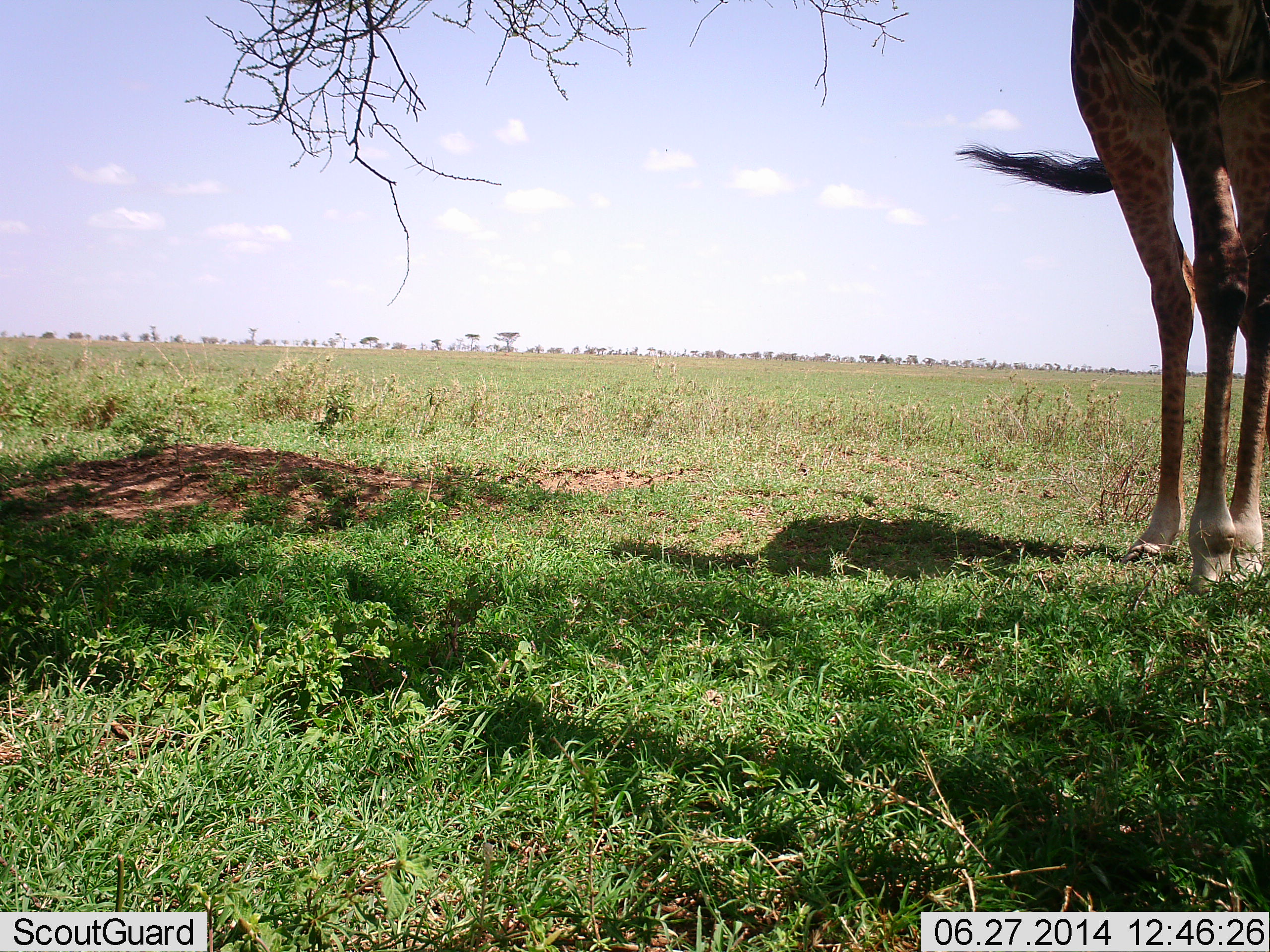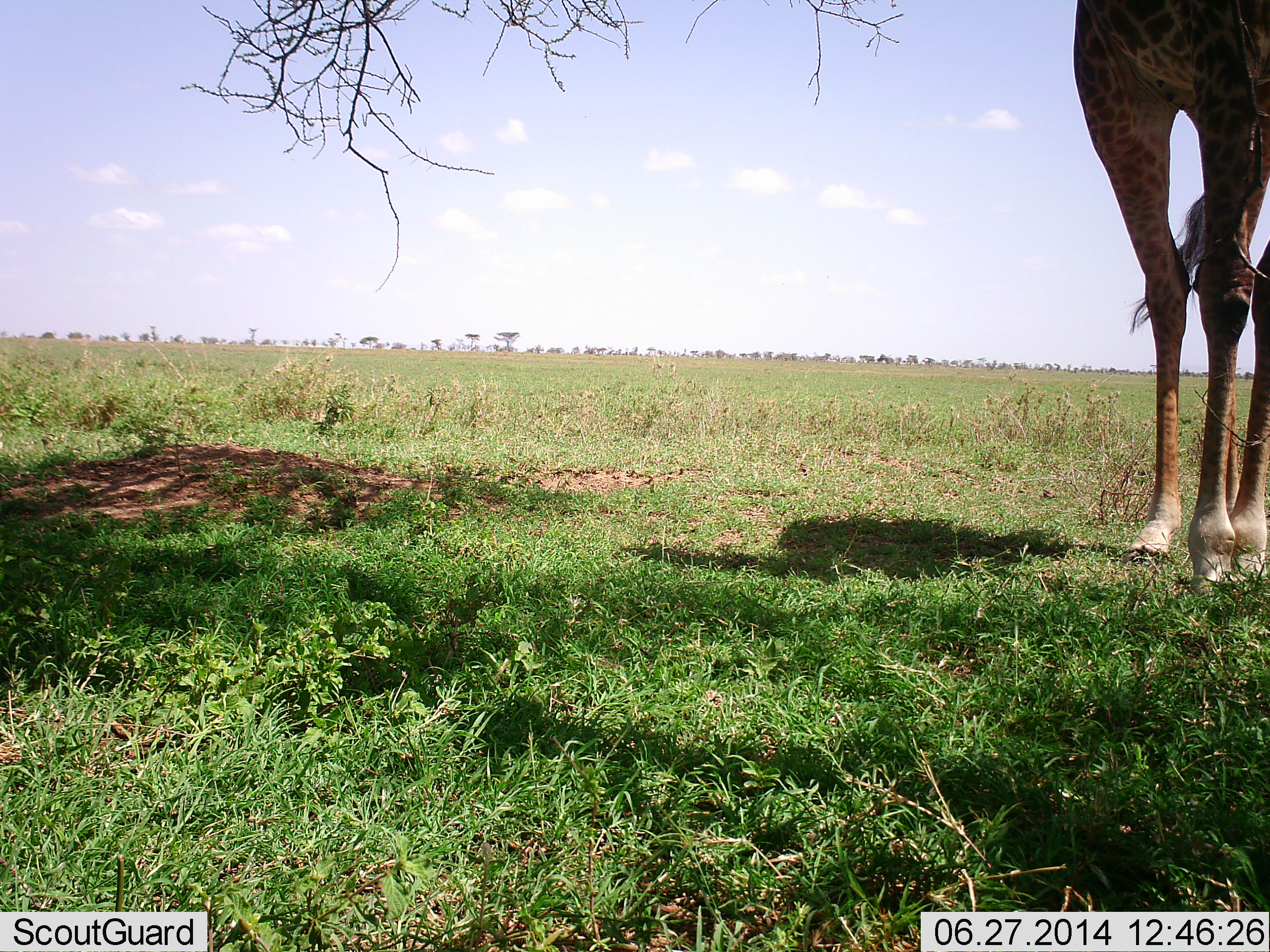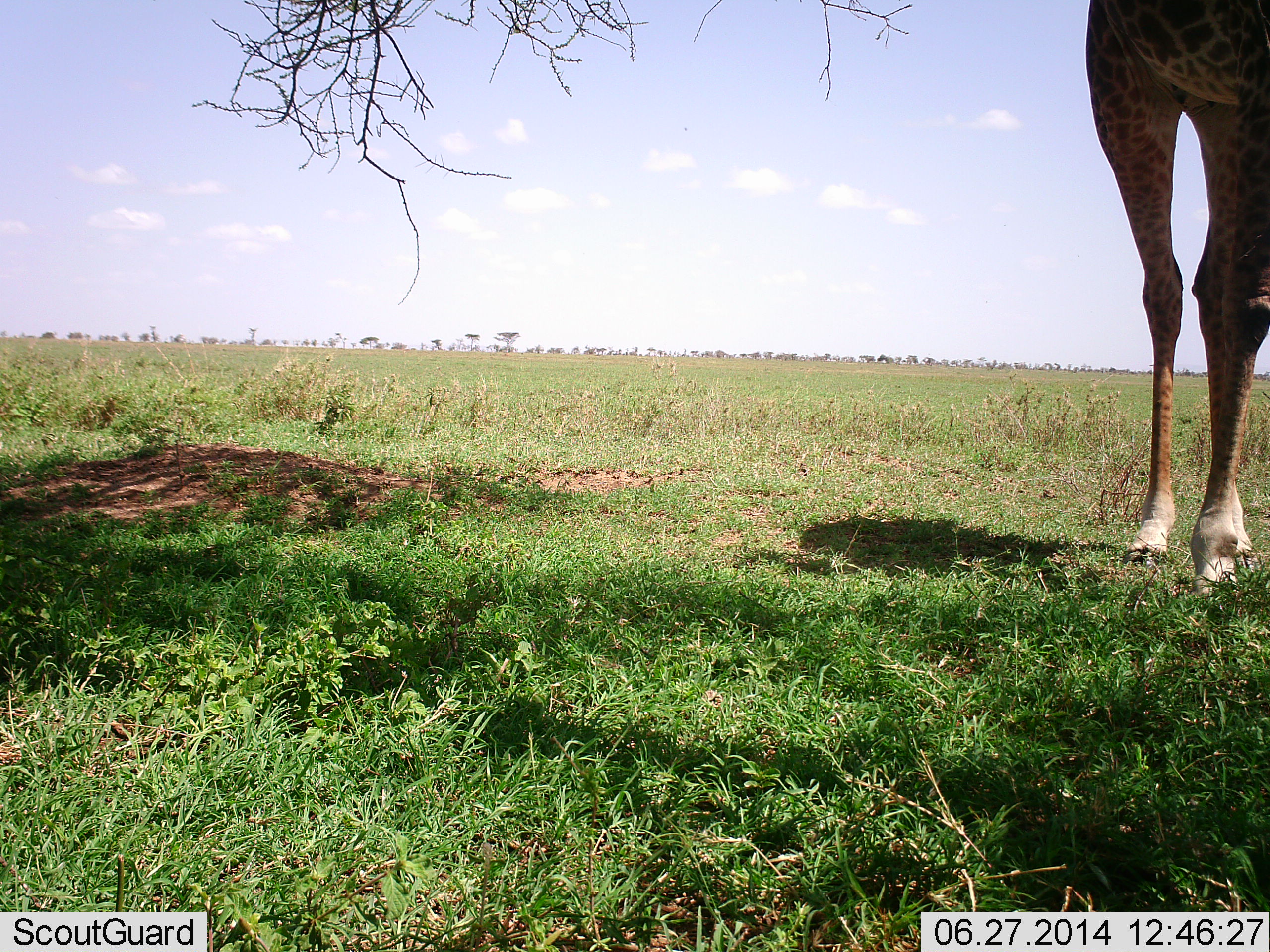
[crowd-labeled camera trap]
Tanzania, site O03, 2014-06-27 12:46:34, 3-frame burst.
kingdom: Animalia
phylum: Chordata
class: Mammalia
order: Artiodactyla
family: Giraffidae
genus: Giraffa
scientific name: Giraffa camelopardalis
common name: giraffe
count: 1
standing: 80%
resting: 0%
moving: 10%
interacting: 0%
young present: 0%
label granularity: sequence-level